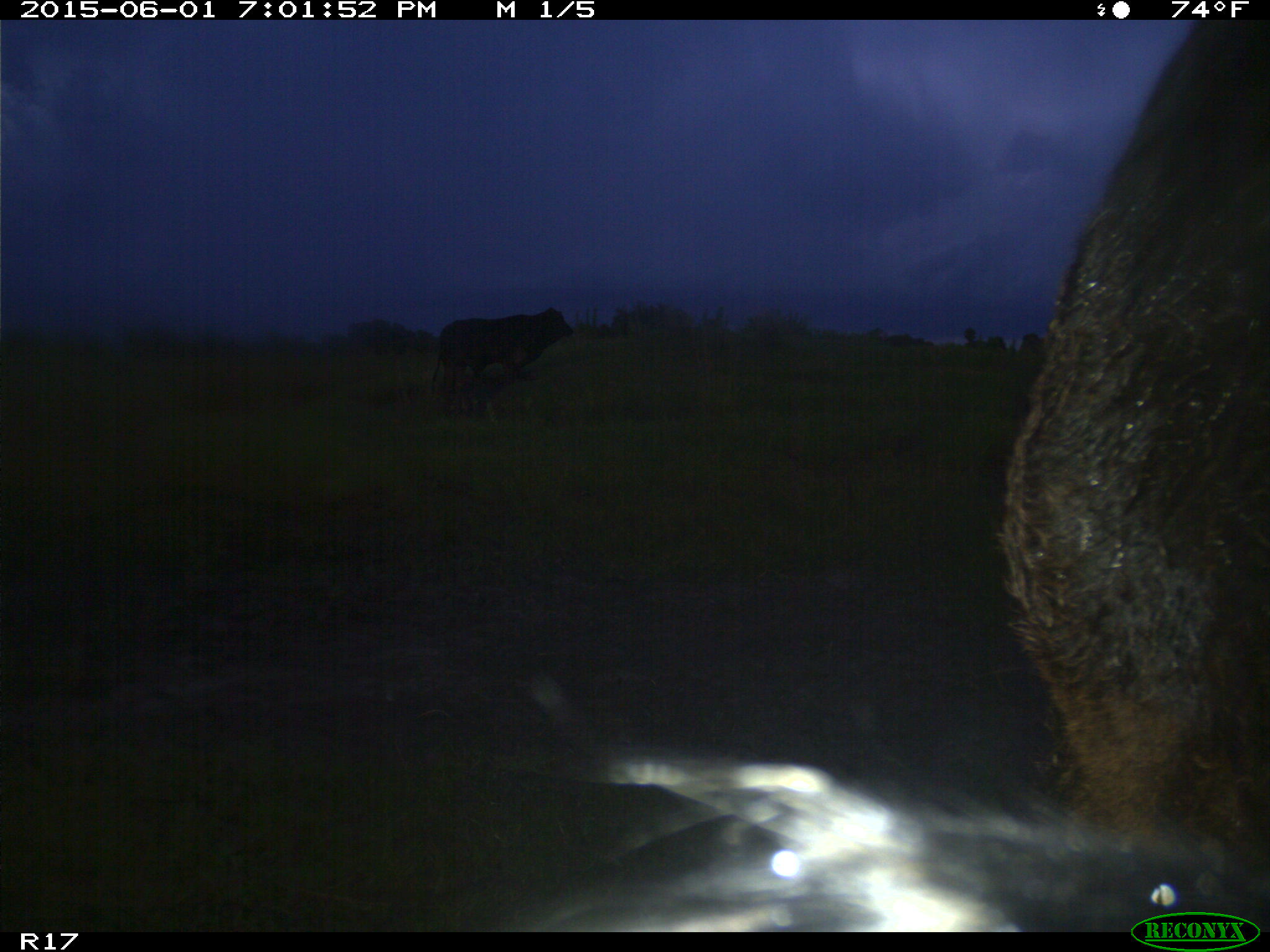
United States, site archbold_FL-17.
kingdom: Animalia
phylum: Chordata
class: Mammalia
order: Artiodactyla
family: Bovidae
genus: Bos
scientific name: Bos taurus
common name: domestic cow